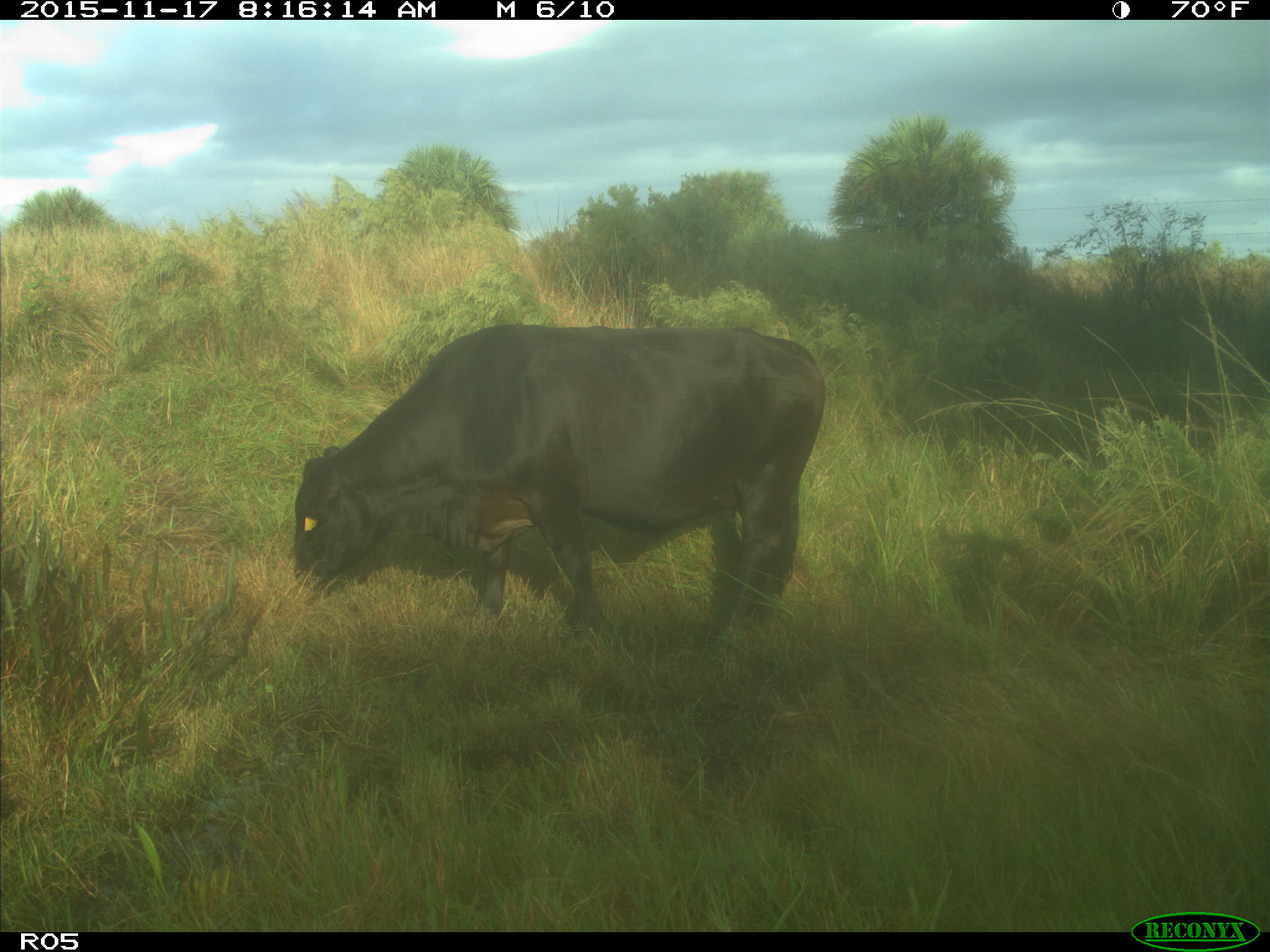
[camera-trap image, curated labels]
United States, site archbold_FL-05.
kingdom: Animalia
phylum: Chordata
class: Mammalia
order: Artiodactyla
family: Bovidae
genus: Bos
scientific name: Bos taurus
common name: domestic cow